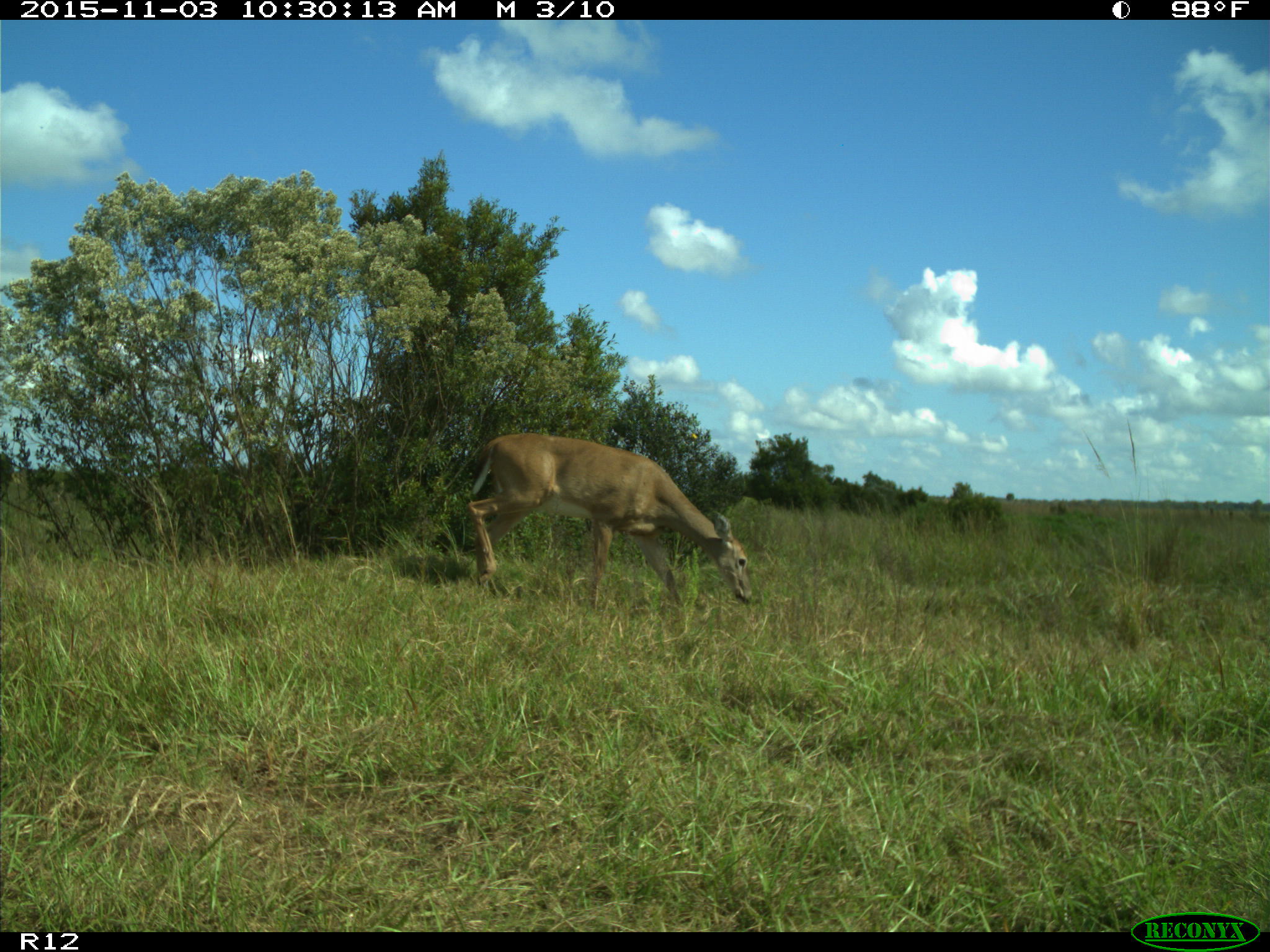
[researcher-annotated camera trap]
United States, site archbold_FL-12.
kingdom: Animalia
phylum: Chordata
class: Mammalia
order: Artiodactyla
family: Cervidae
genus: Odocoileus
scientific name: Odocoileus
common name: deer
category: unidentified deer